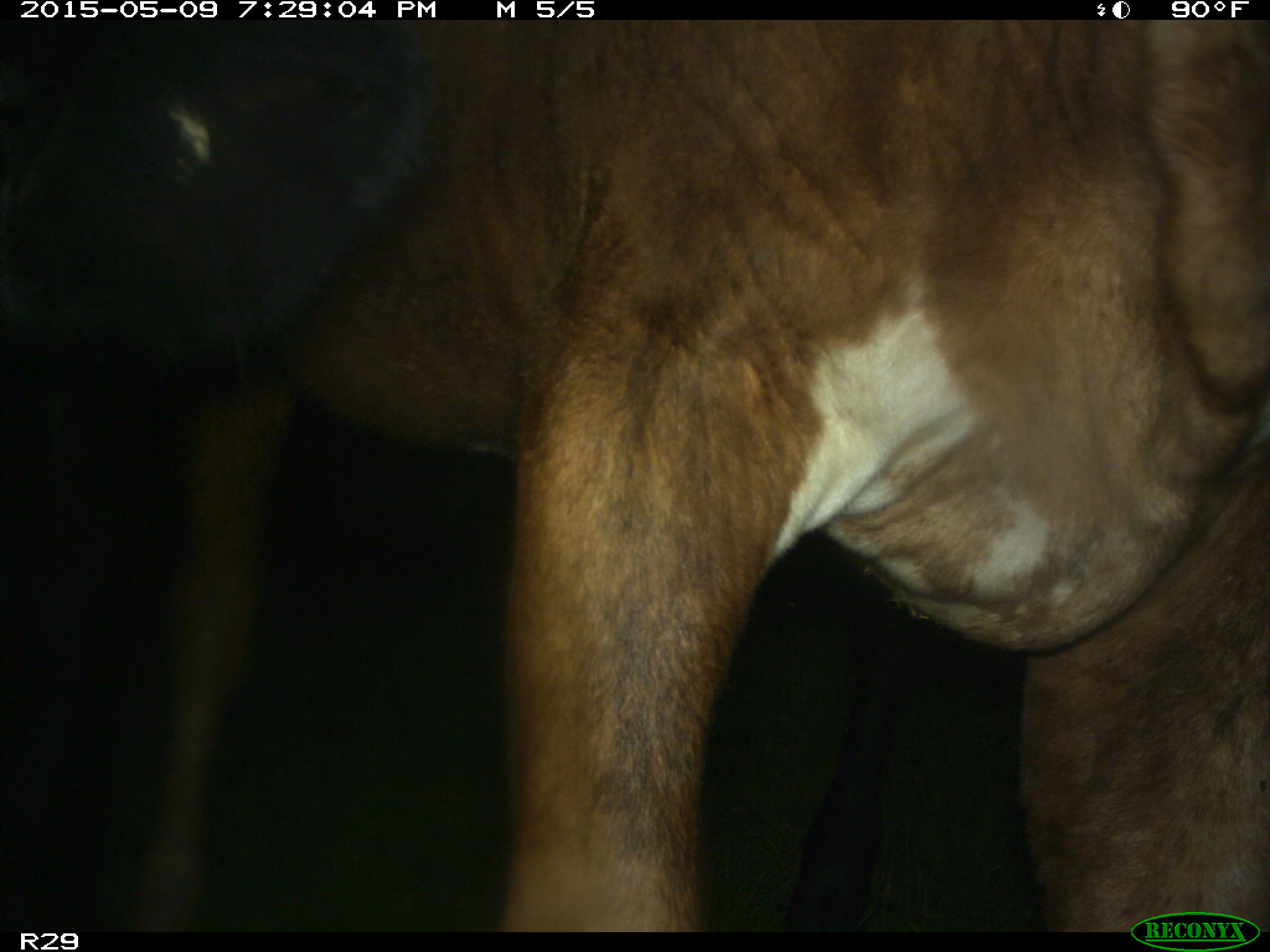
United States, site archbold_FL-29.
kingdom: Animalia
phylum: Chordata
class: Mammalia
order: Artiodactyla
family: Bovidae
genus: Bos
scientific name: Bos taurus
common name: domestic cow